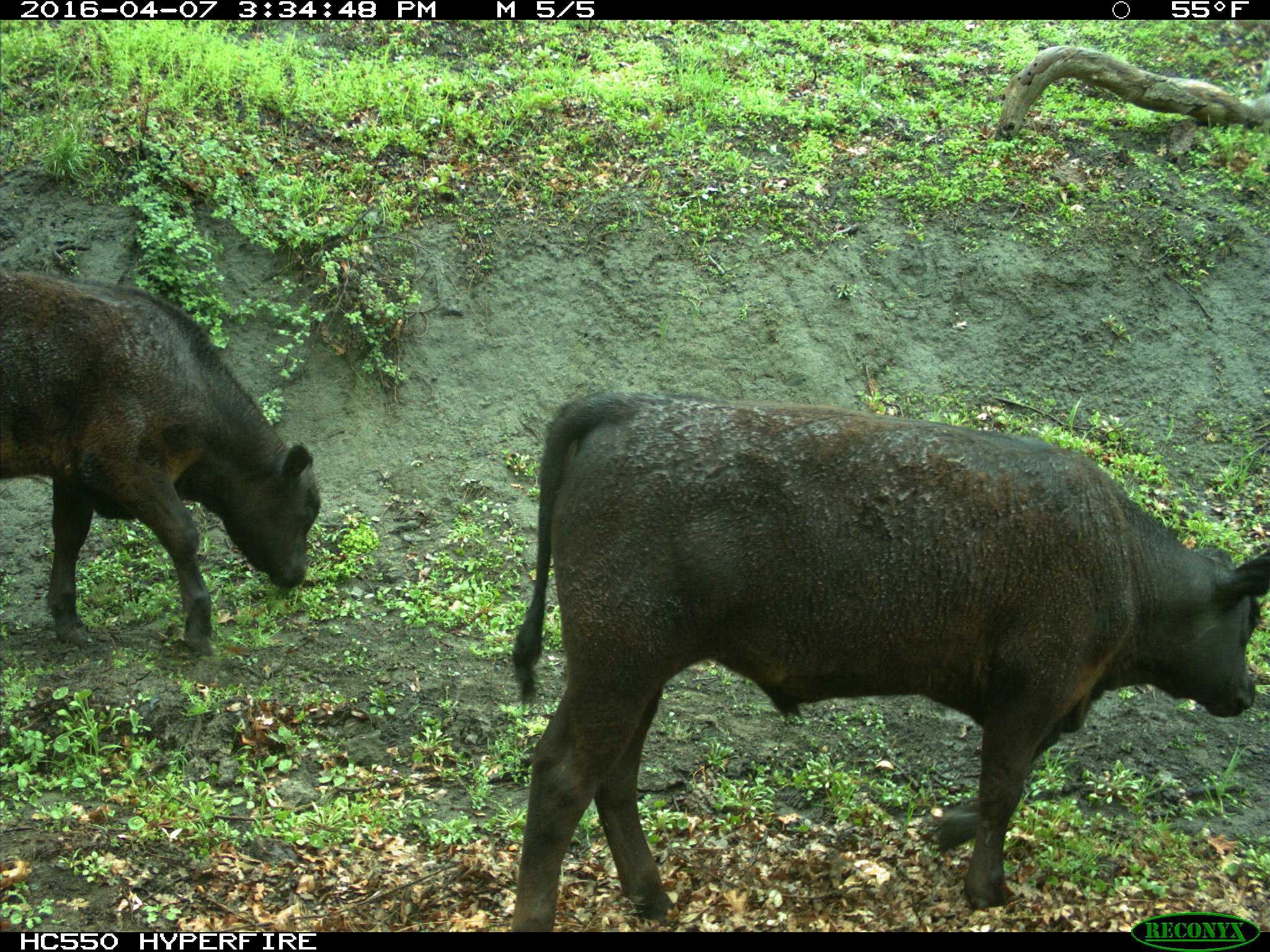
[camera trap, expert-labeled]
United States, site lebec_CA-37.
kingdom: Animalia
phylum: Chordata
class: Mammalia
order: Artiodactyla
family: Bovidae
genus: Bos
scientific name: Bos taurus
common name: domestic cow